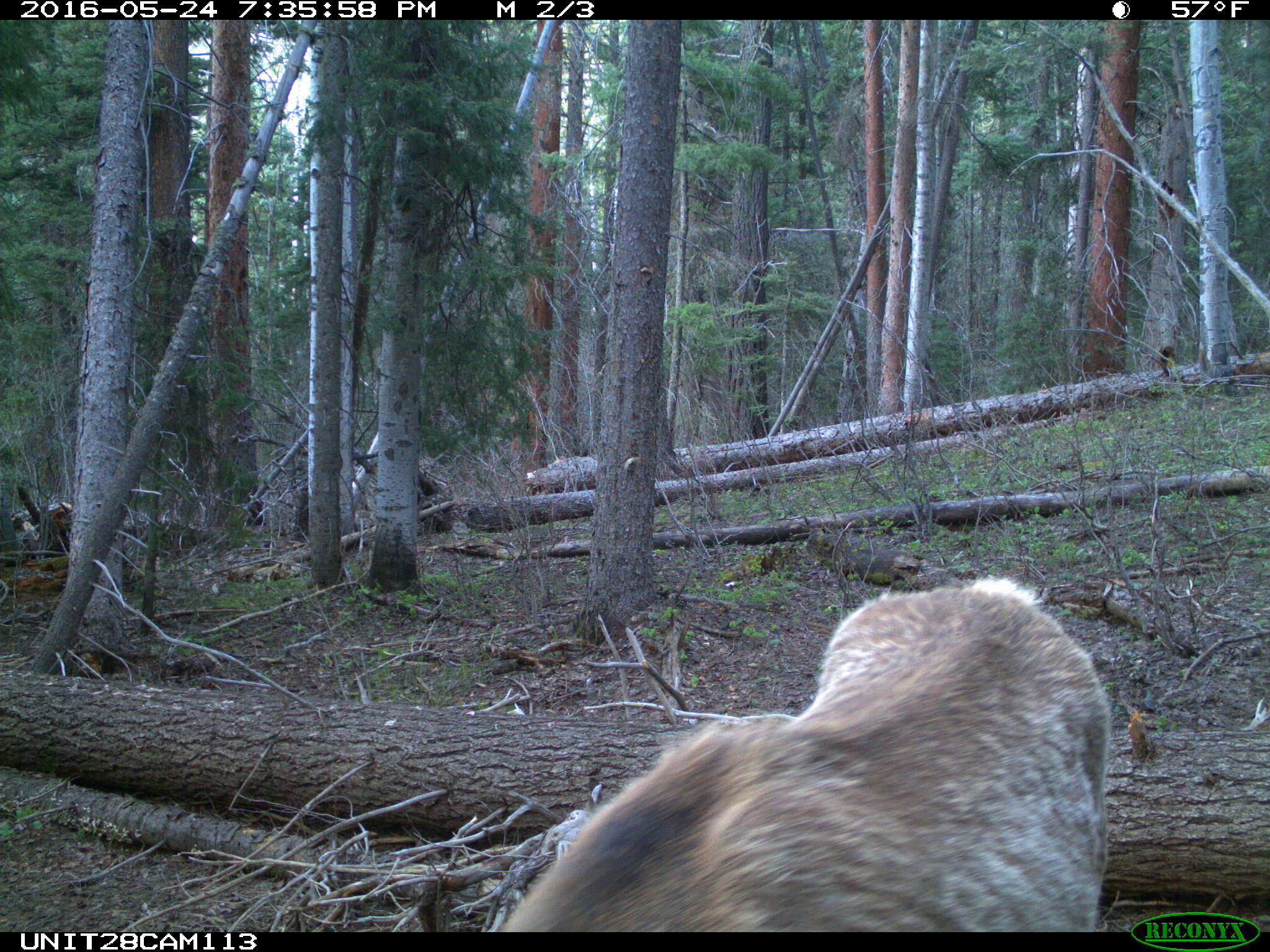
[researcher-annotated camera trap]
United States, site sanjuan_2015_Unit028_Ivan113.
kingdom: Animalia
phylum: Chordata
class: Mammalia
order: Artiodactyla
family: Cervidae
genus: Cervus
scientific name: Cervus elaphus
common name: red deer